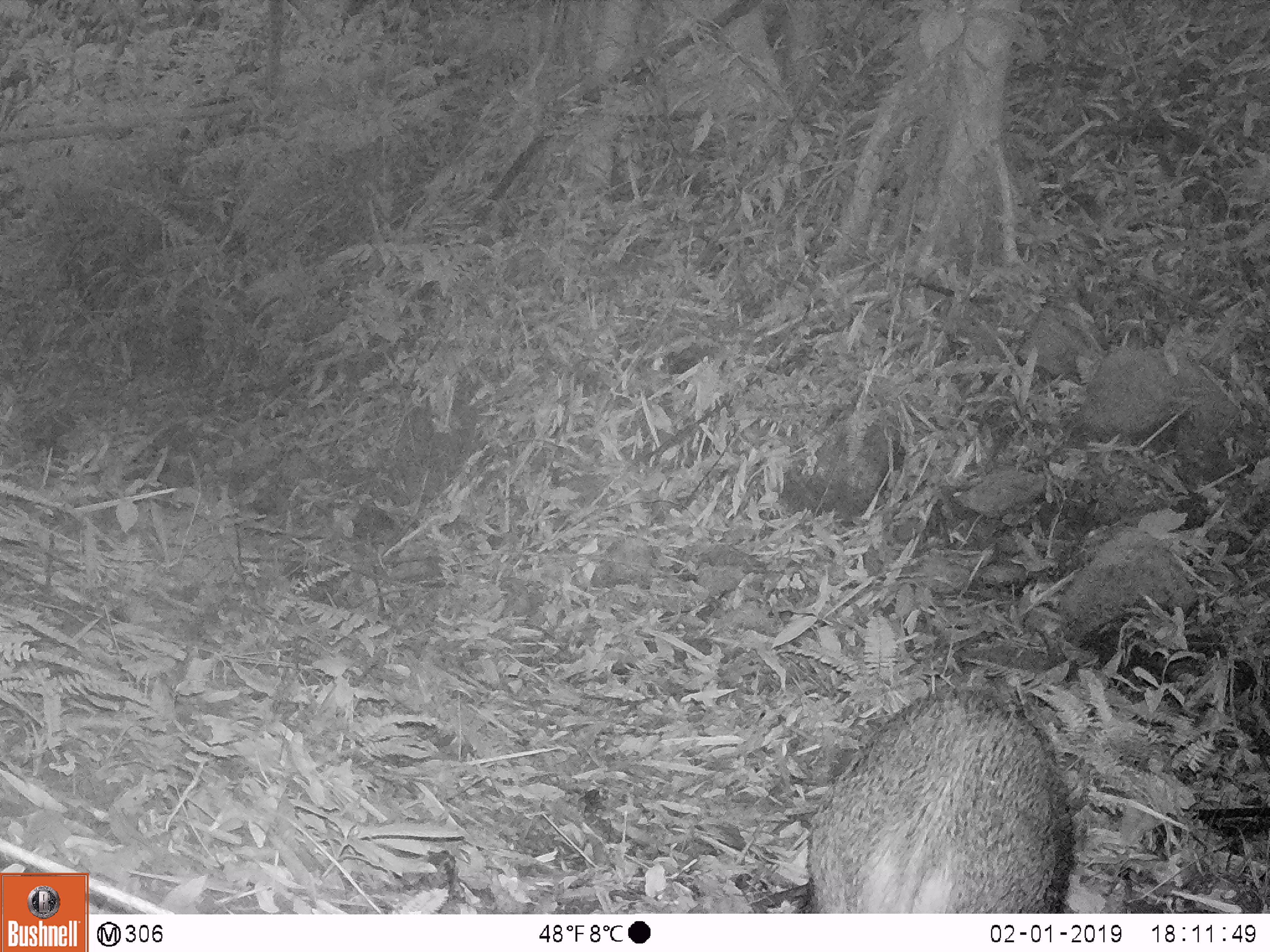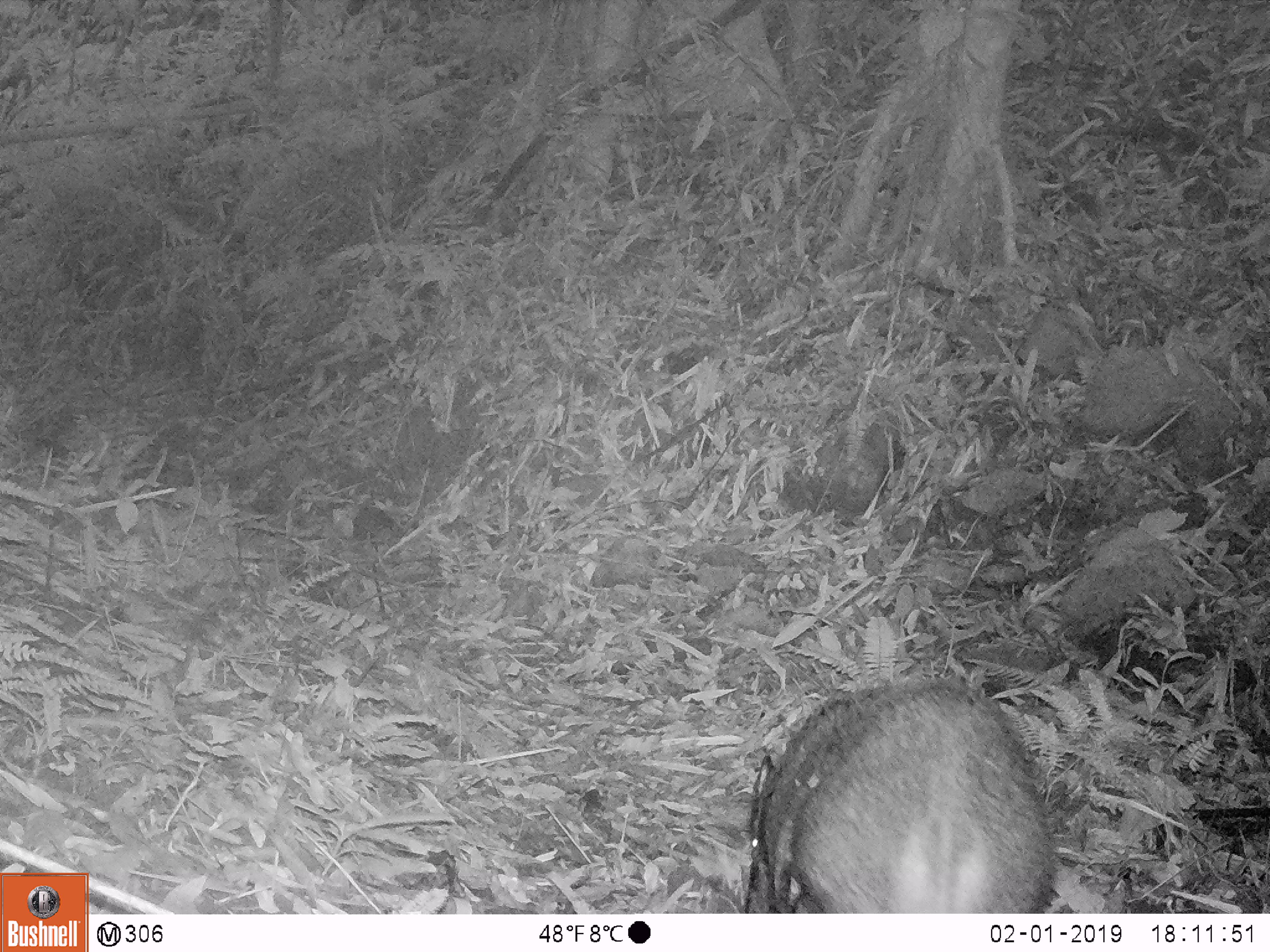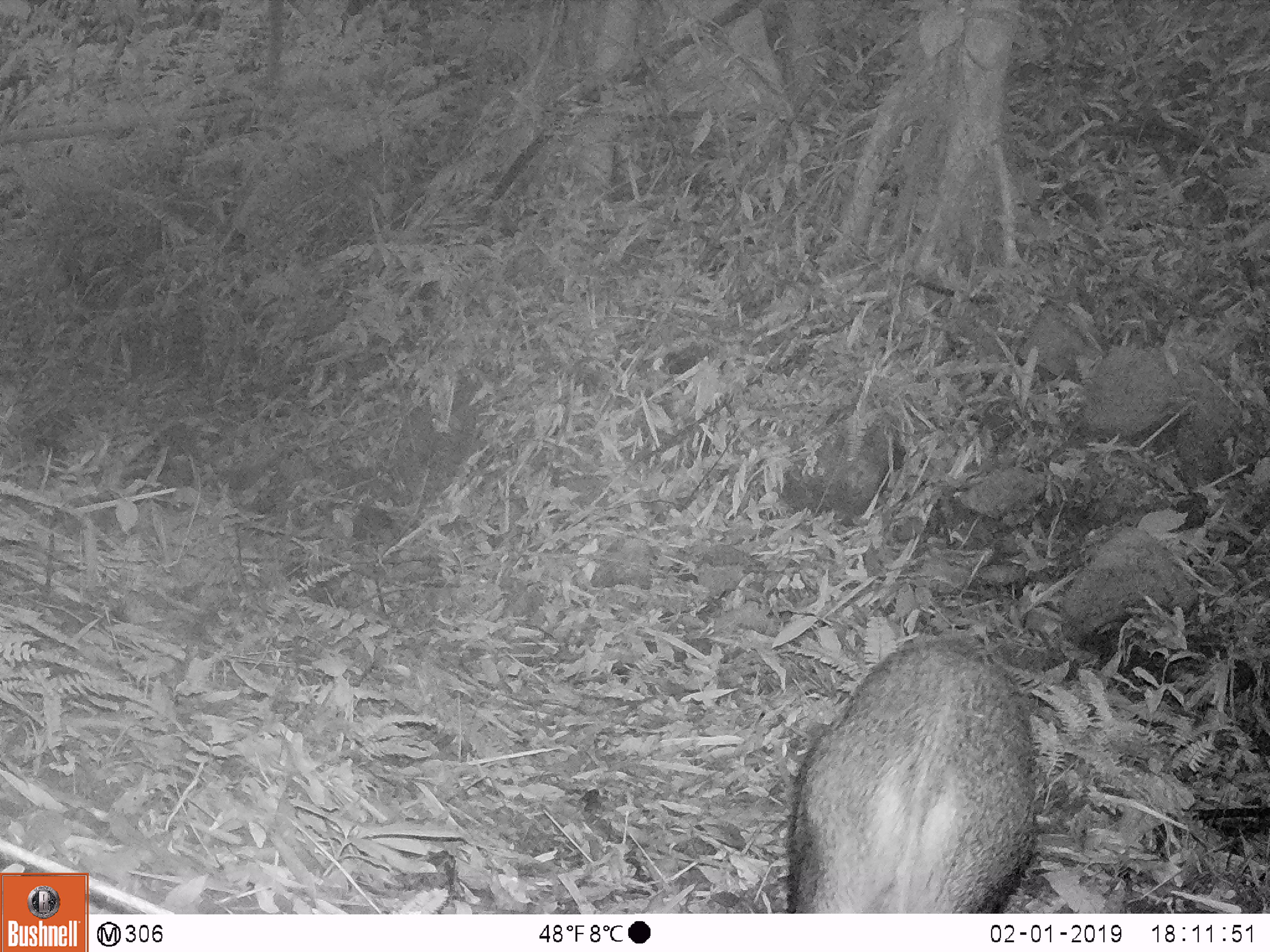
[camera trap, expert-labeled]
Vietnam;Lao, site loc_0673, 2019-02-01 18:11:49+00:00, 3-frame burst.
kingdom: Animalia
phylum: Chordata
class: Mammalia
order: Artiodactyla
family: Suidae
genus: Sus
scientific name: Sus scrofa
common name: eurasian wild pig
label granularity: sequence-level